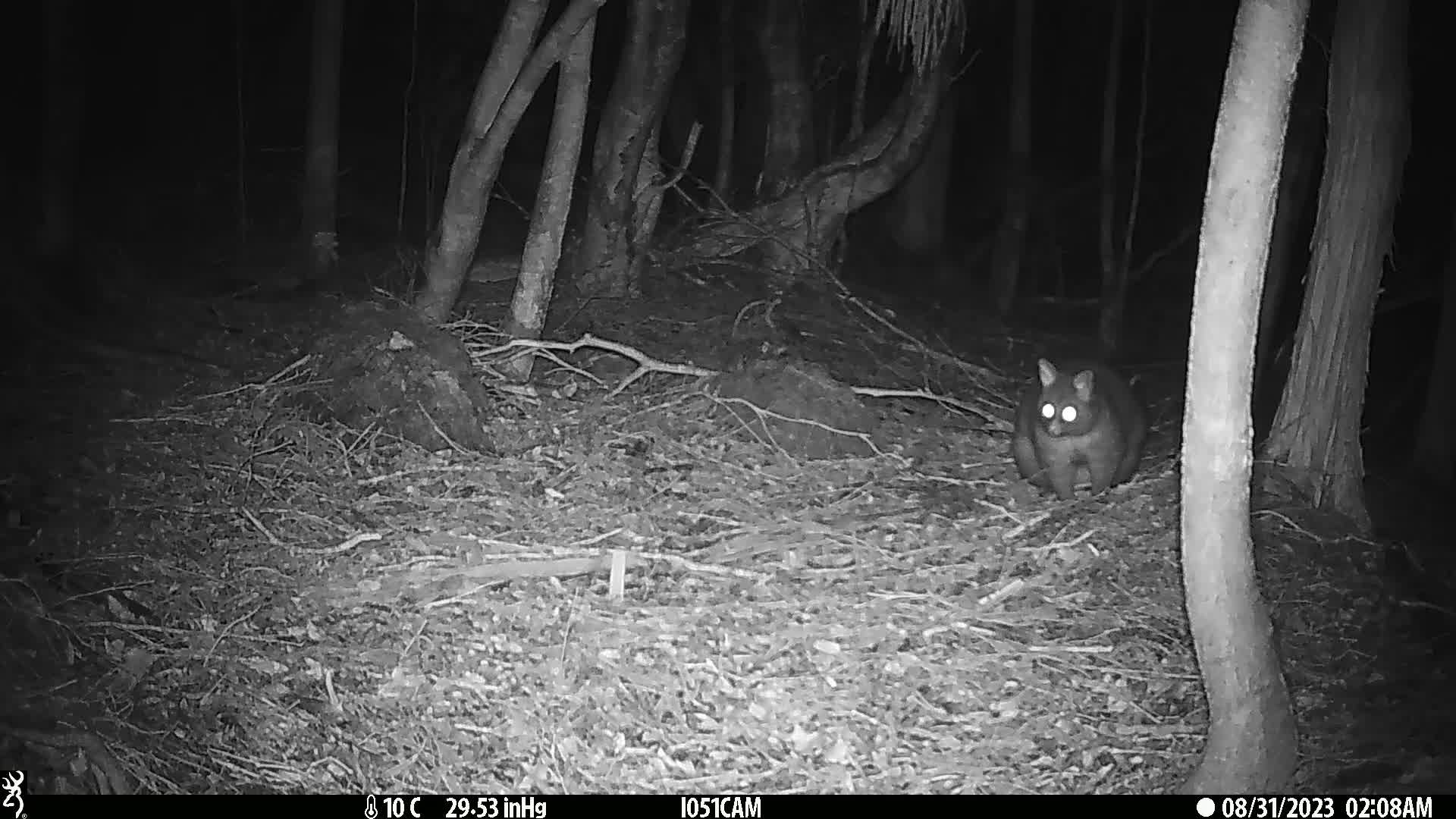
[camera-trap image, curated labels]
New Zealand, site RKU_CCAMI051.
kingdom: Animalia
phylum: Chordata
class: Mammalia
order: Diprotodontia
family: Phalangeridae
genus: Trichosurus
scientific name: Trichosurus vulpecula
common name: common brushtail possum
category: possum